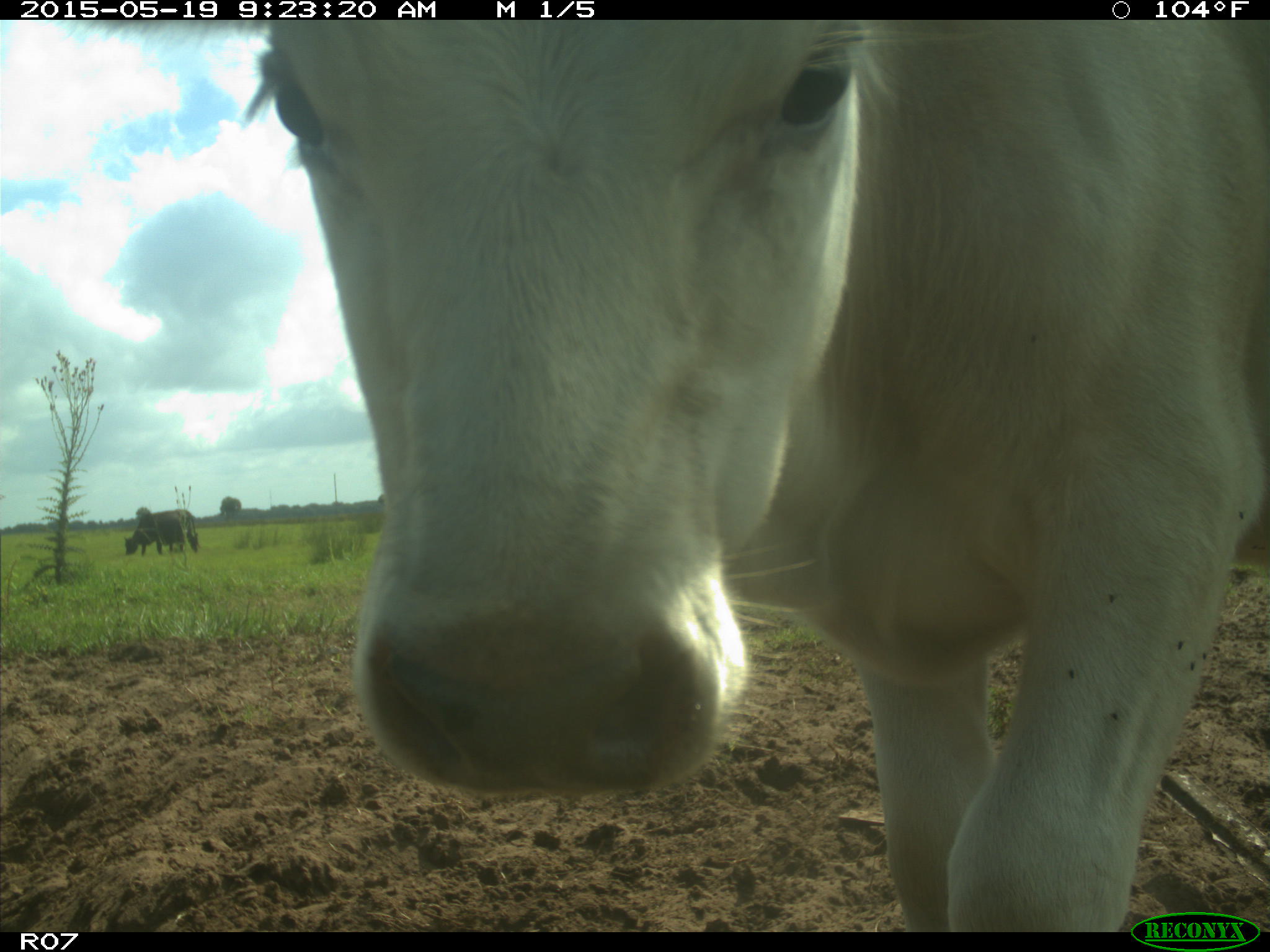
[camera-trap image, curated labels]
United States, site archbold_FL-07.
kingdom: Animalia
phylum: Chordata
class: Mammalia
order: Artiodactyla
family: Bovidae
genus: Bos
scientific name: Bos taurus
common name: domestic cow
Bos taurus (domestic cow).